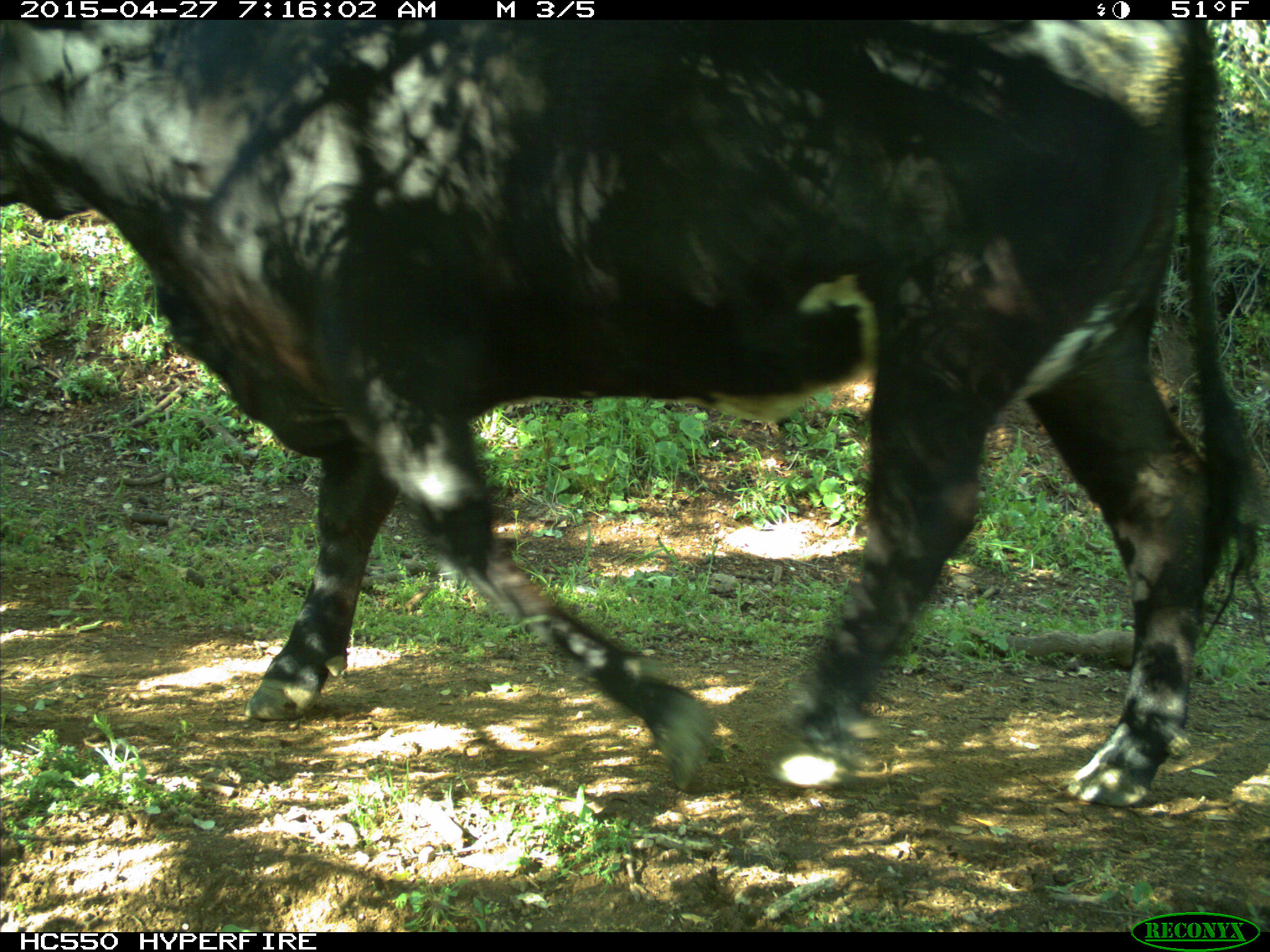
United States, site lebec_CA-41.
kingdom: Animalia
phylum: Chordata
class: Mammalia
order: Artiodactyla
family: Bovidae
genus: Bos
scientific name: Bos taurus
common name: domestic cow